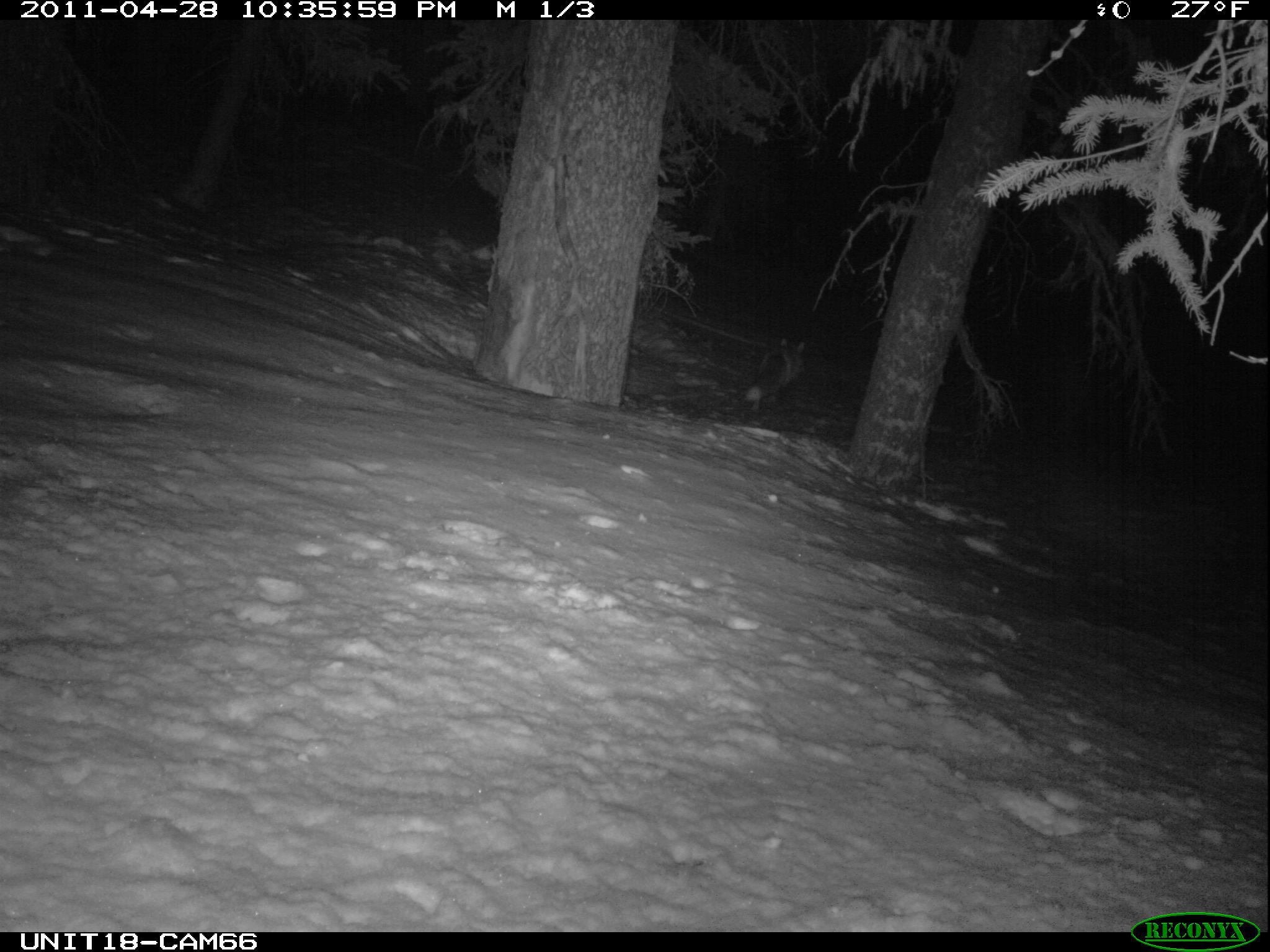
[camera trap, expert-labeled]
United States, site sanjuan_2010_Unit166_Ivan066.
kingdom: Animalia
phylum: Chordata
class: Mammalia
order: Carnivora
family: Canidae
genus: Vulpes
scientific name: Vulpes vulpes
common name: red fox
Vulpes vulpes (red fox).